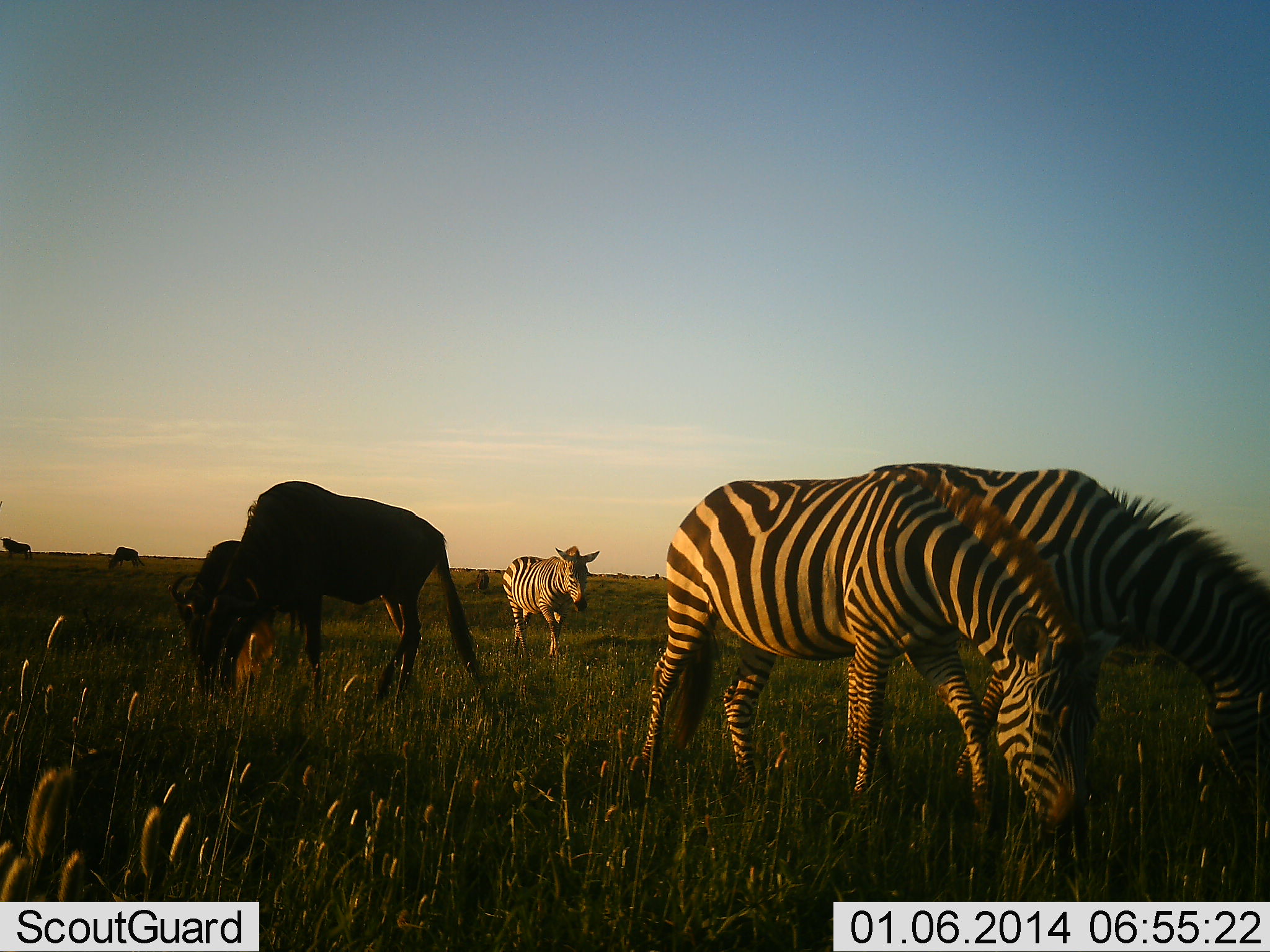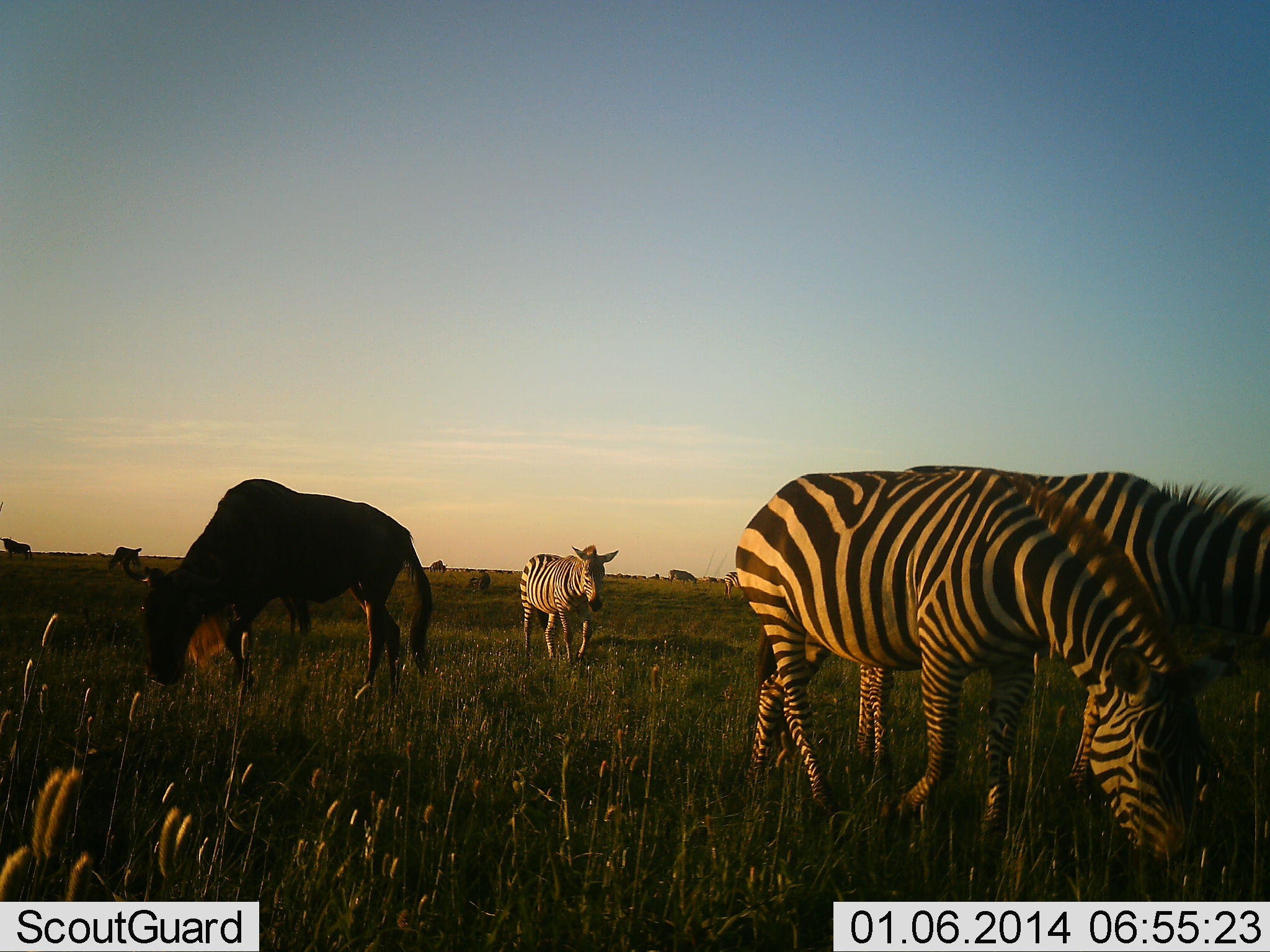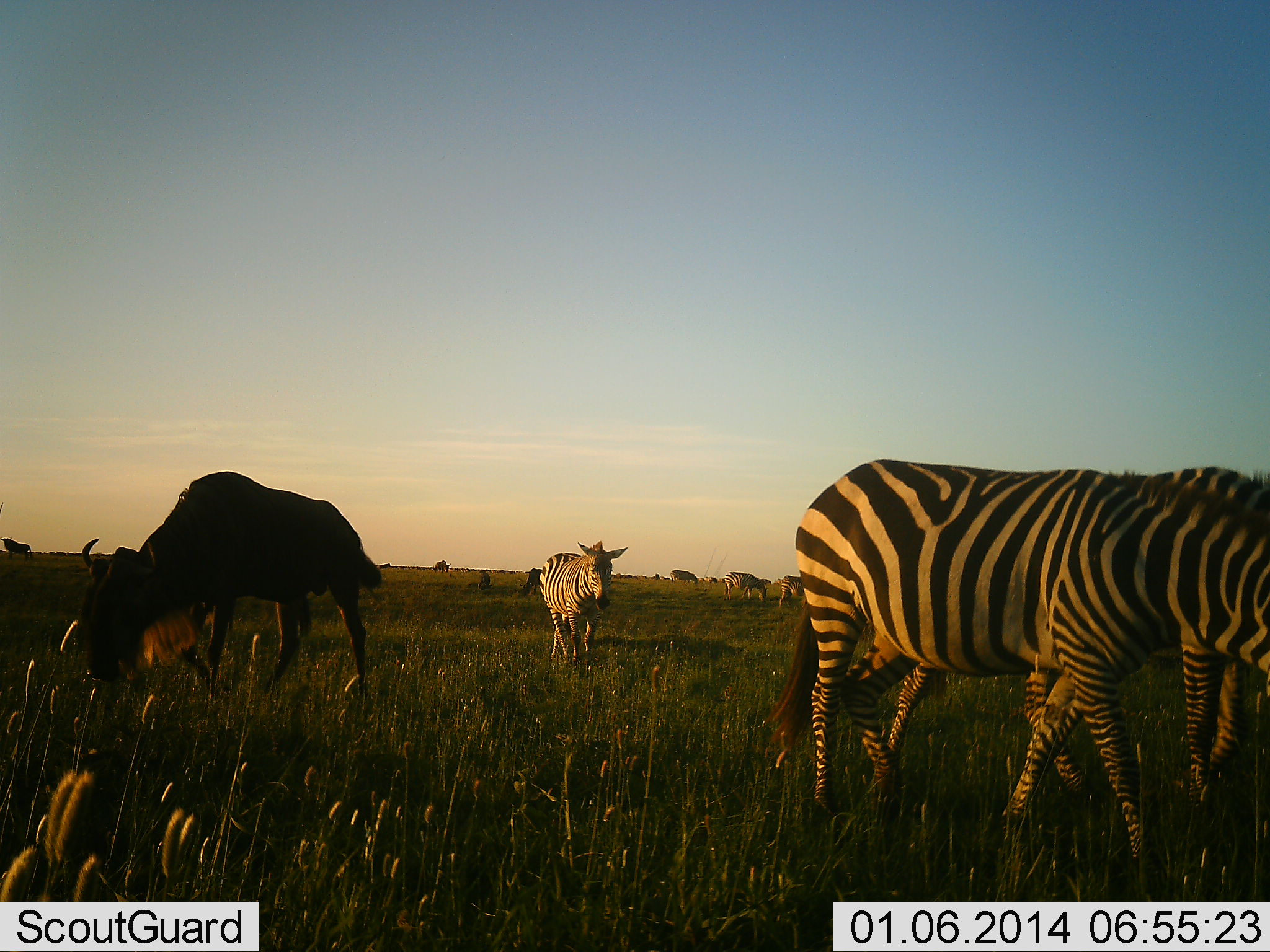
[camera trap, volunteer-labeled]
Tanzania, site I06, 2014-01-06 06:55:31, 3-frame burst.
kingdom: Animalia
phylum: Chordata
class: Mammalia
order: Artiodactyla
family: Bovidae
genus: Connochaetes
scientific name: Connochaetes taurinus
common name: blue wildebeest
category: wildebeest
Wildebeest (blue wildebeest) (Connochaetes taurinus), count 2. Behavior (volunteer vote fractions): standing 27%, resting 0%, moving 45%, interacting 0%. Young present (vote fraction): 0%. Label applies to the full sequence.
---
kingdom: Animalia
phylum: Chordata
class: Mammalia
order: Perissodactyla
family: Equidae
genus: Equus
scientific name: Equus quagga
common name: plains zebra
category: zebra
Zebra (plains zebra) (Equus quagga), count 3. Behavior (volunteer vote fractions): standing 27%, resting 0%, moving 82%, interacting 0%. Young present (vote fraction): 0%. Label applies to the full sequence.